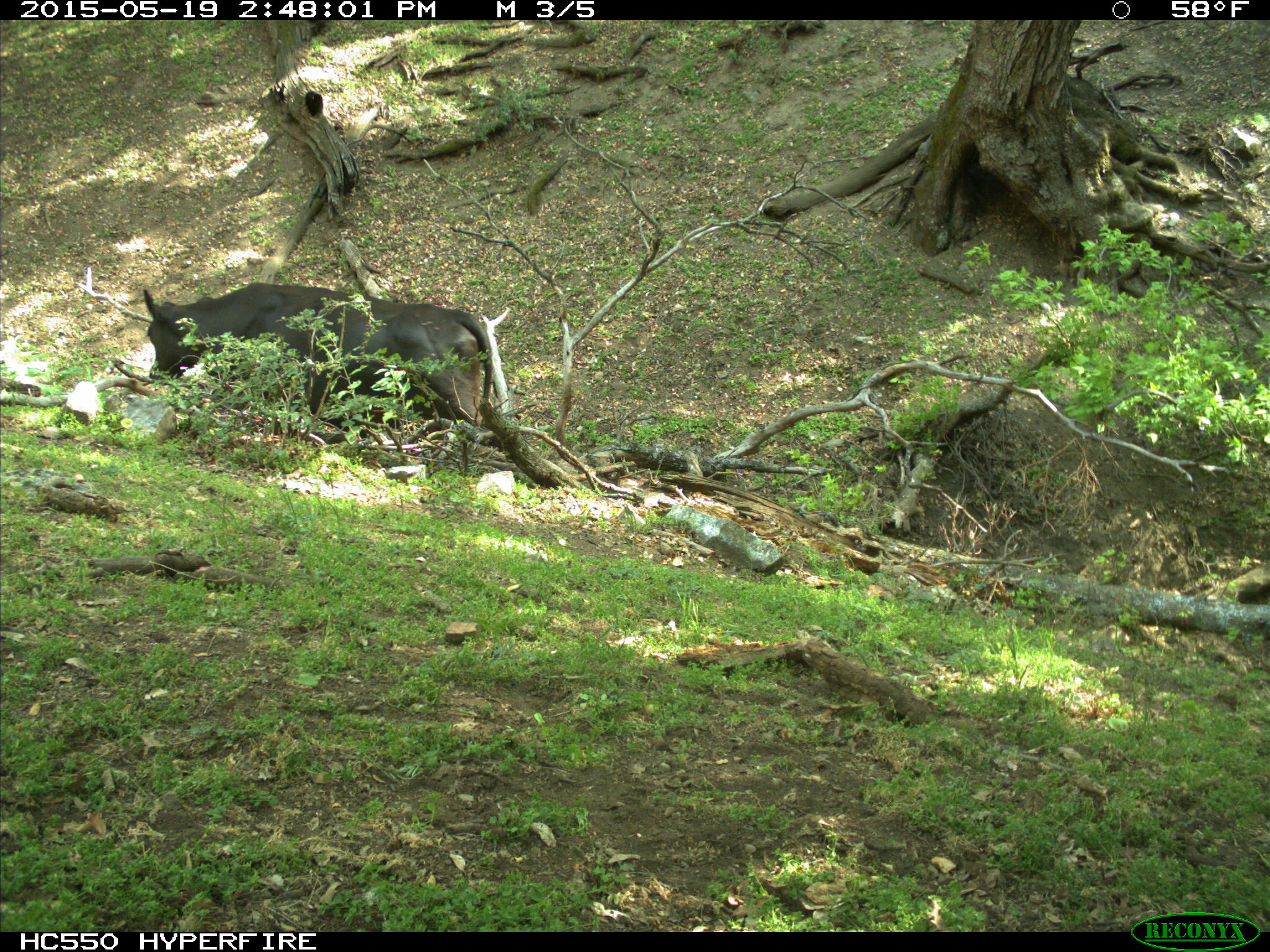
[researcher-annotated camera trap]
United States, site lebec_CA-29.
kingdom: Animalia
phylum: Chordata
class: Mammalia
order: Artiodactyla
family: Bovidae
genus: Bos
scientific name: Bos taurus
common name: domestic cow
Bos taurus (domestic cow).